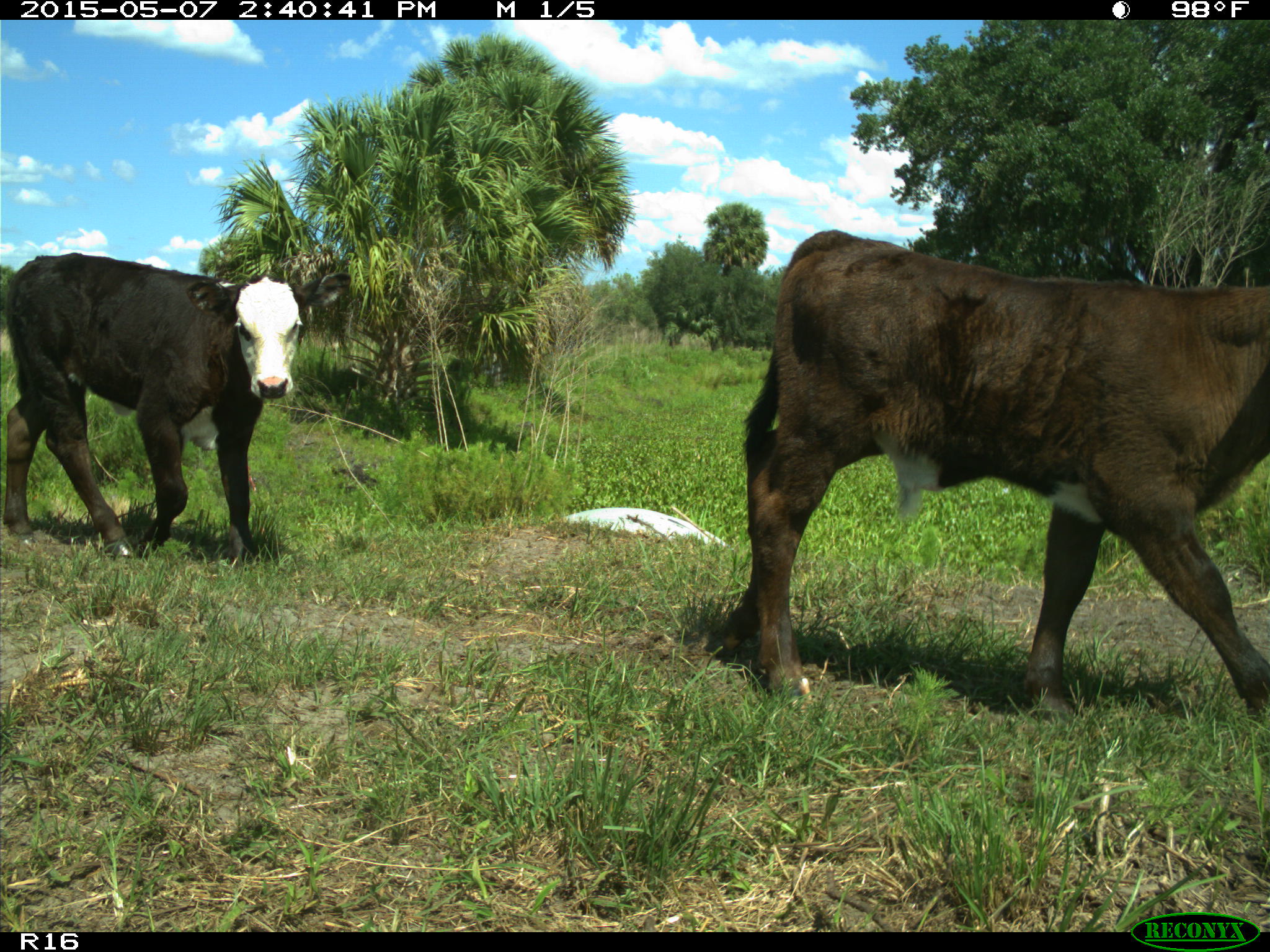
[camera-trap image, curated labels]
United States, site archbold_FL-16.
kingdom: Animalia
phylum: Chordata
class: Mammalia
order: Artiodactyla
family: Suidae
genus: Sus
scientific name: Sus scrofa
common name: wild boar